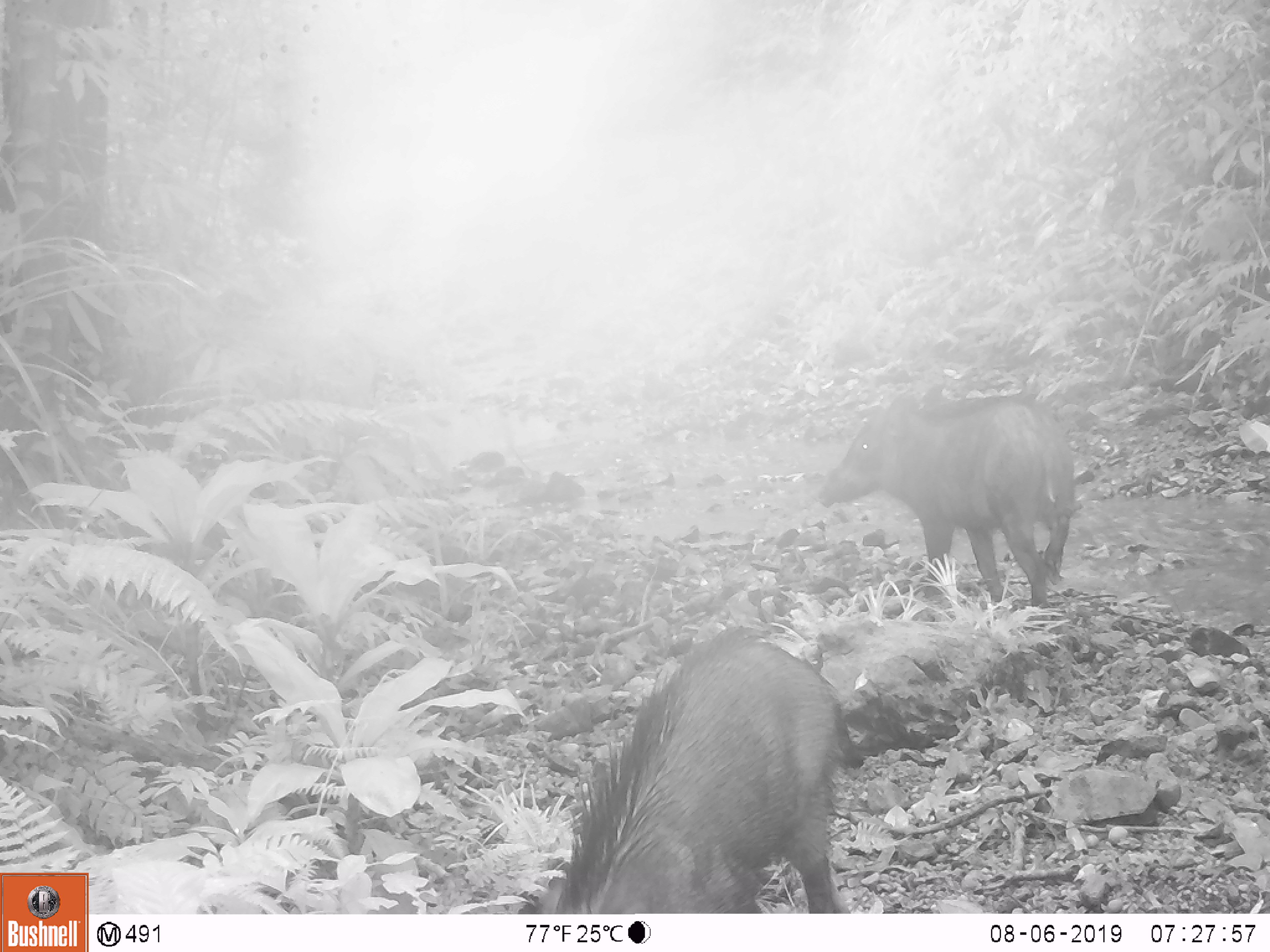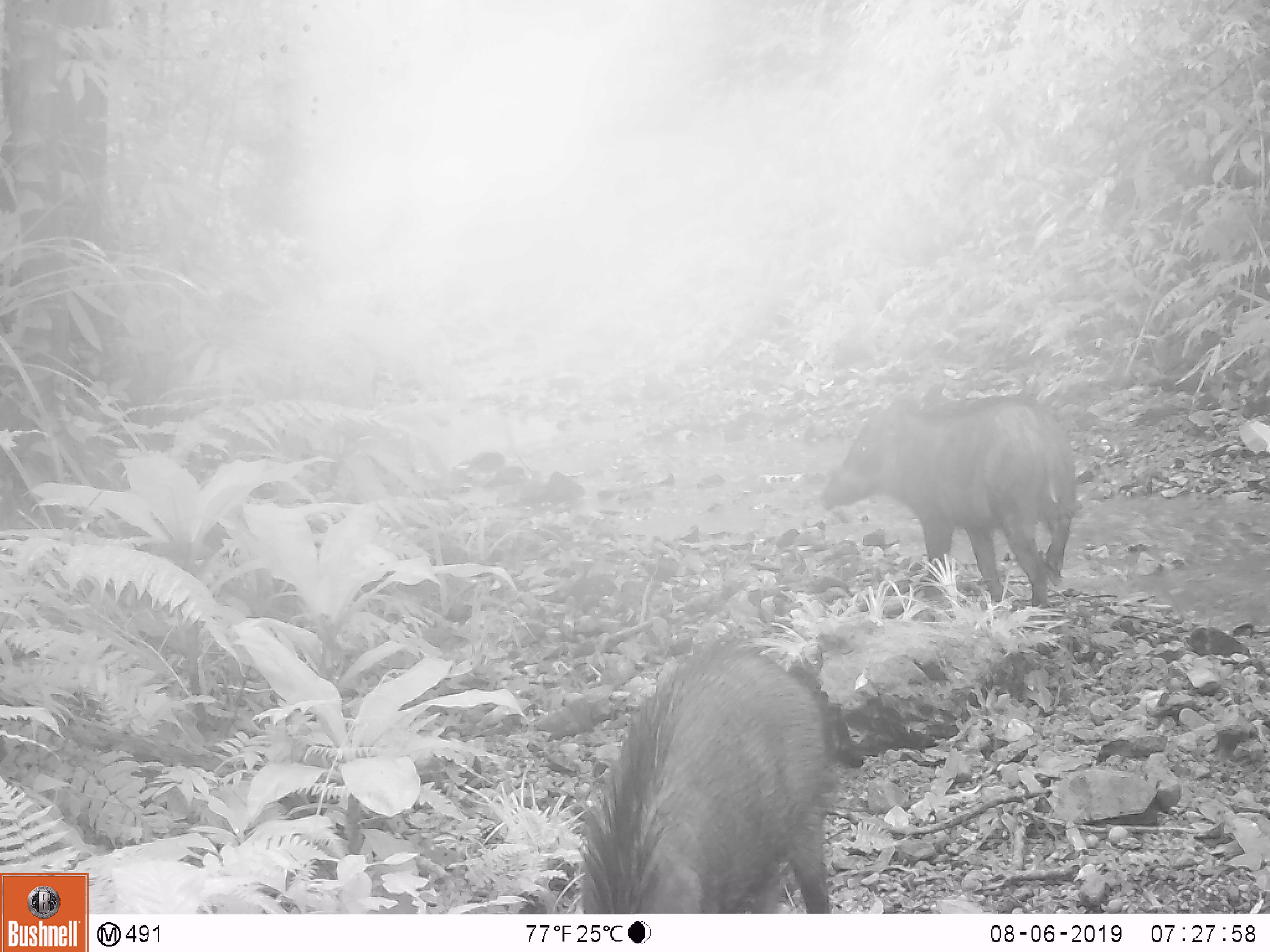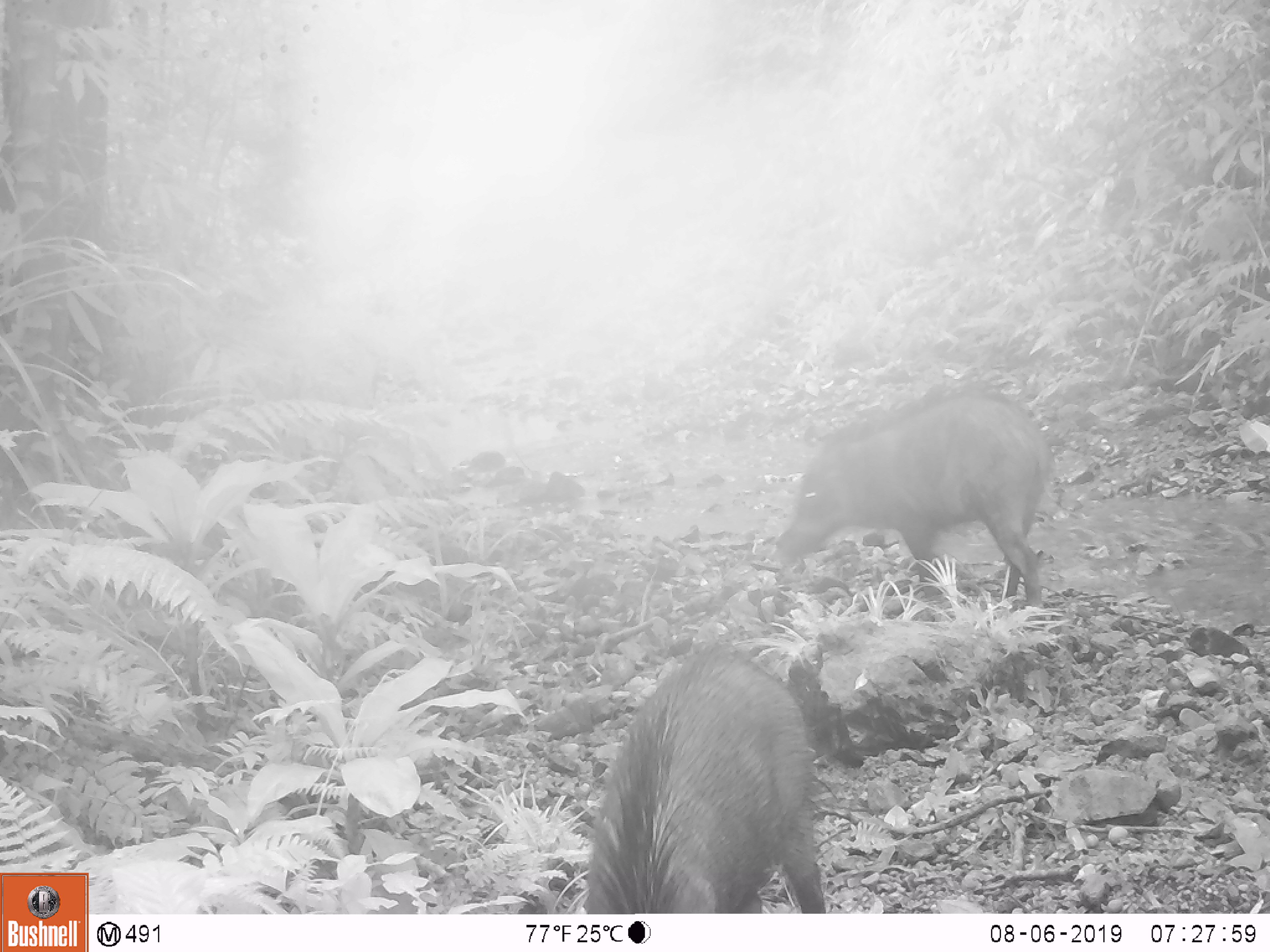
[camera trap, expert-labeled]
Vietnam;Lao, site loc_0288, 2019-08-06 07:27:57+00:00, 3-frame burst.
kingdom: Animalia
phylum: Chordata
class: Mammalia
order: Artiodactyla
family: Suidae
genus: Sus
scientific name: Sus scrofa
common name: eurasian wild pig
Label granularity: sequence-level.